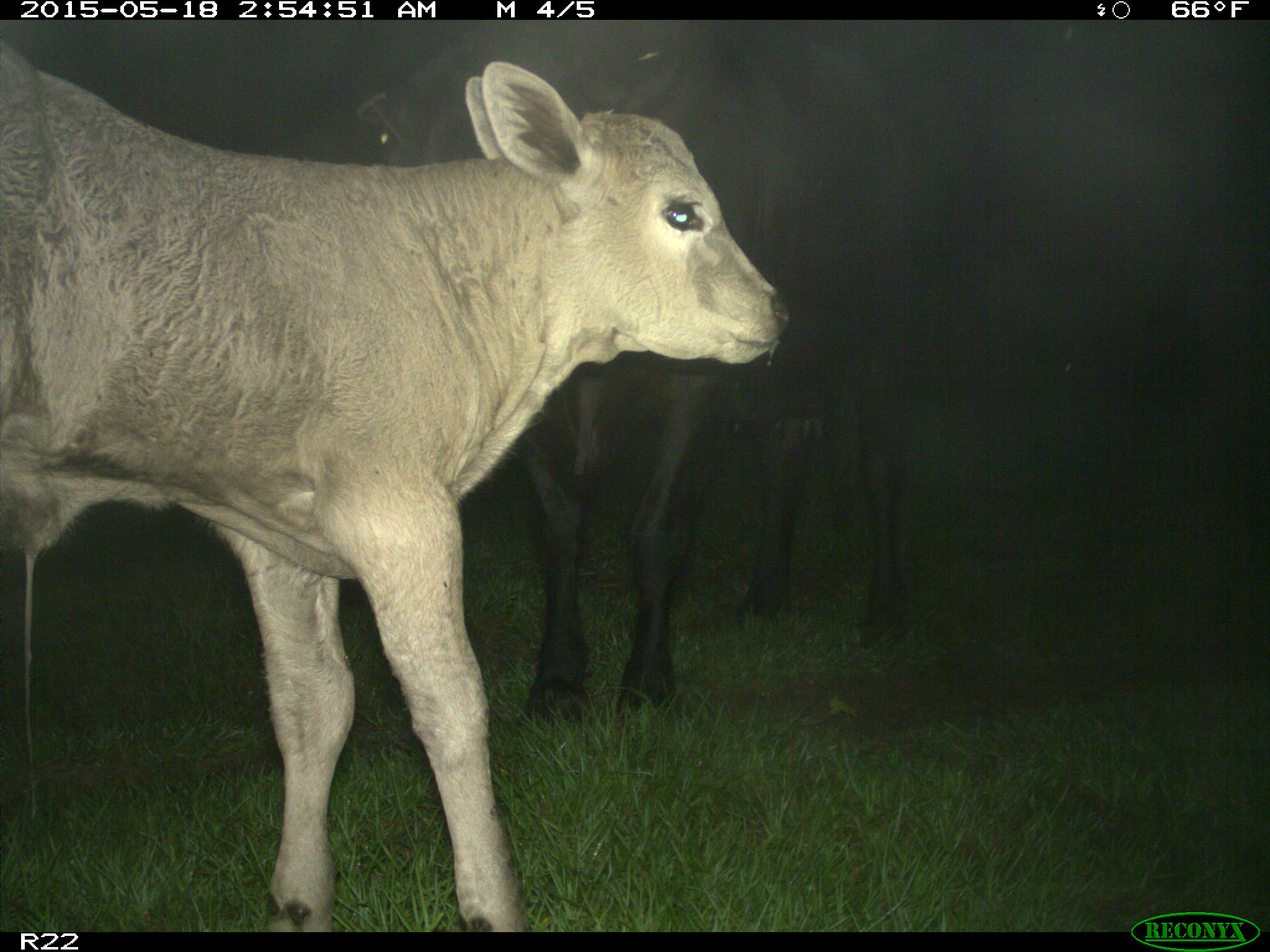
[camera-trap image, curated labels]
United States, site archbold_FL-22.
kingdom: Animalia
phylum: Chordata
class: Mammalia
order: Artiodactyla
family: Bovidae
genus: Bos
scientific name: Bos taurus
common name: domestic cow